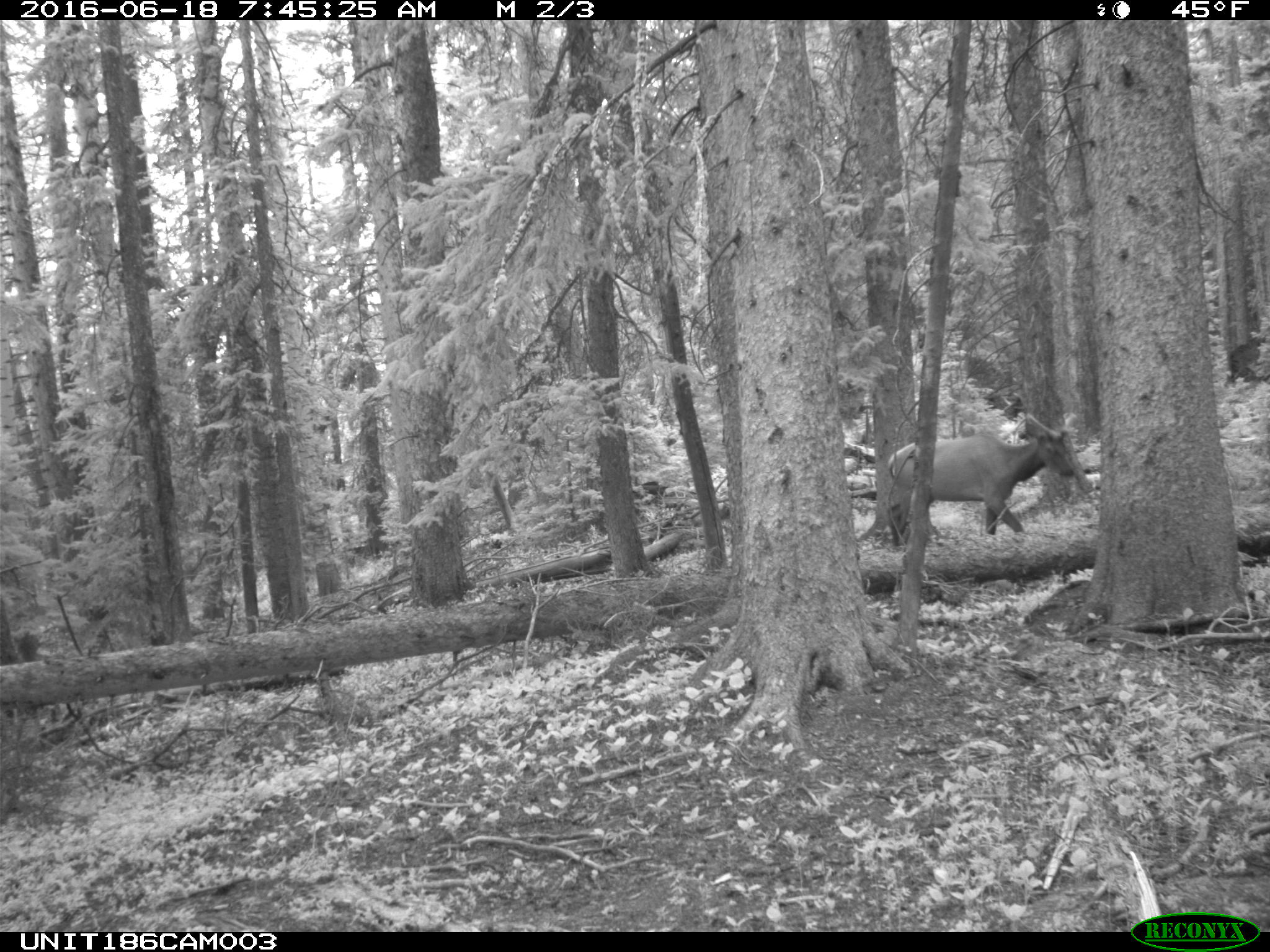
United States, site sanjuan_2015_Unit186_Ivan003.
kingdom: Animalia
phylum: Chordata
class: Mammalia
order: Artiodactyla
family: Cervidae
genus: Cervus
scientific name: Cervus elaphus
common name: red deer